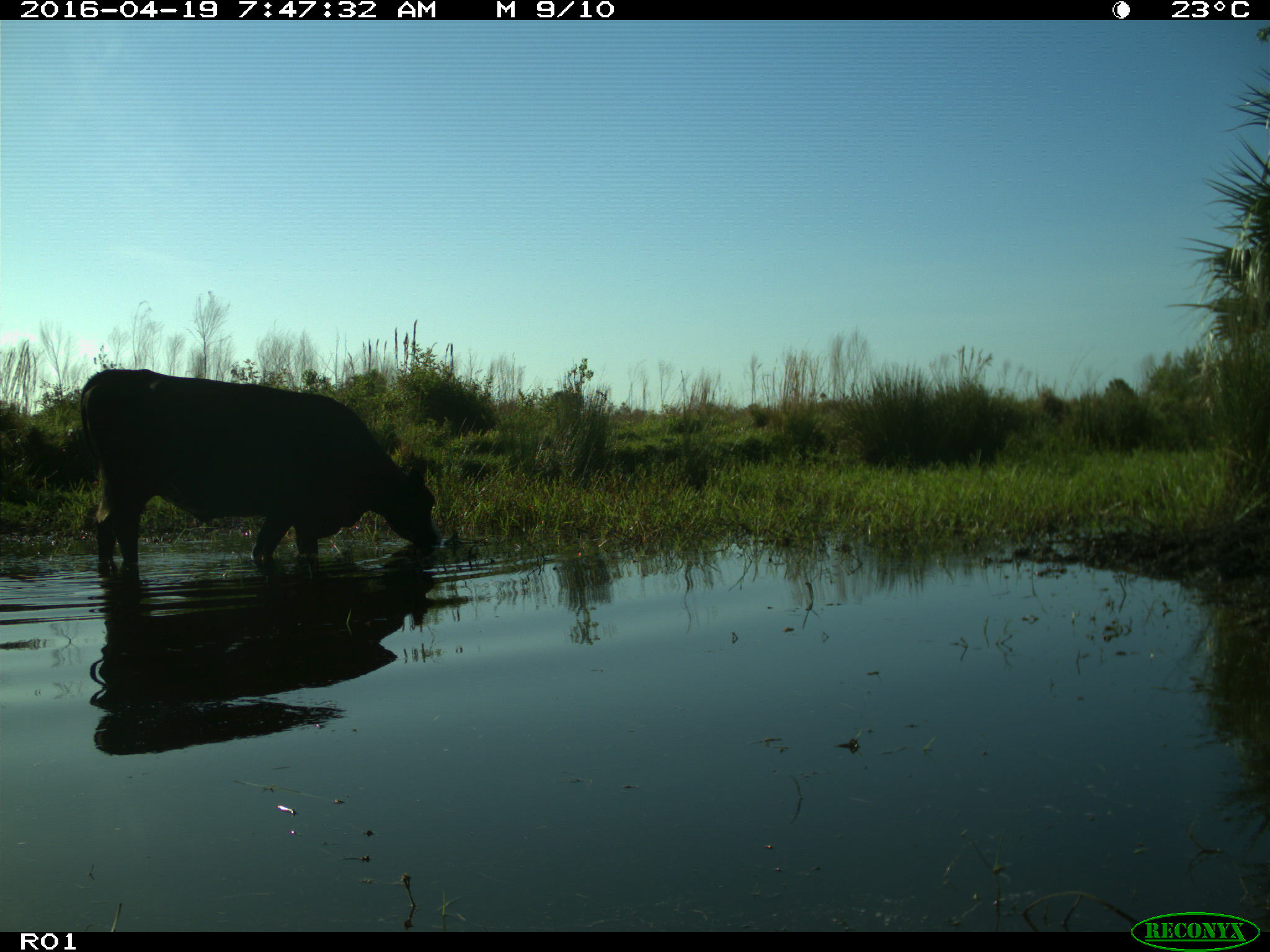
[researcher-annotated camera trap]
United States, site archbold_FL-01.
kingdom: Animalia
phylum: Chordata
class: Mammalia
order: Artiodactyla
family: Bovidae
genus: Bos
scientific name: Bos taurus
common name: domestic cow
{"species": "Bos taurus (domestic cow)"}